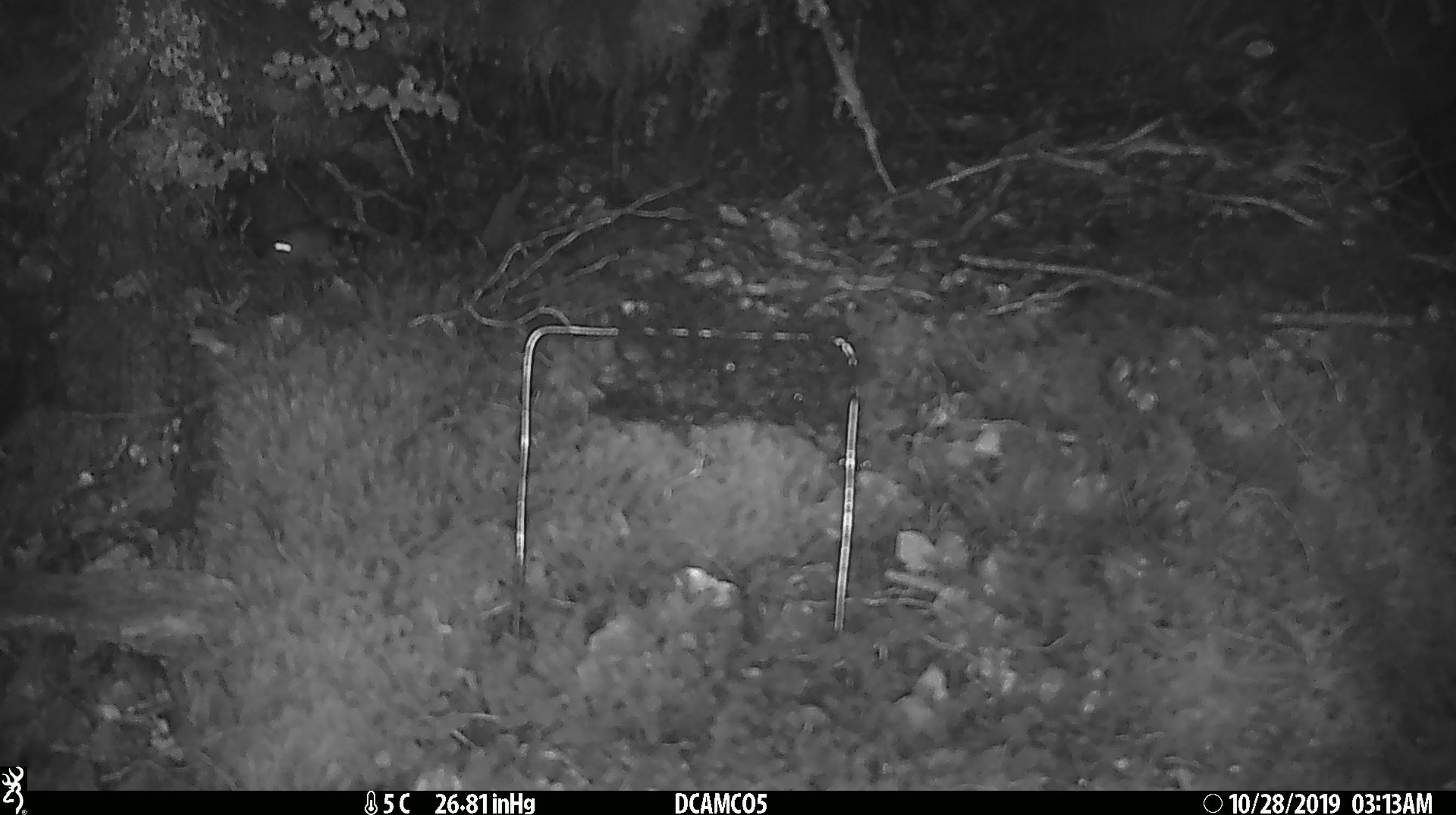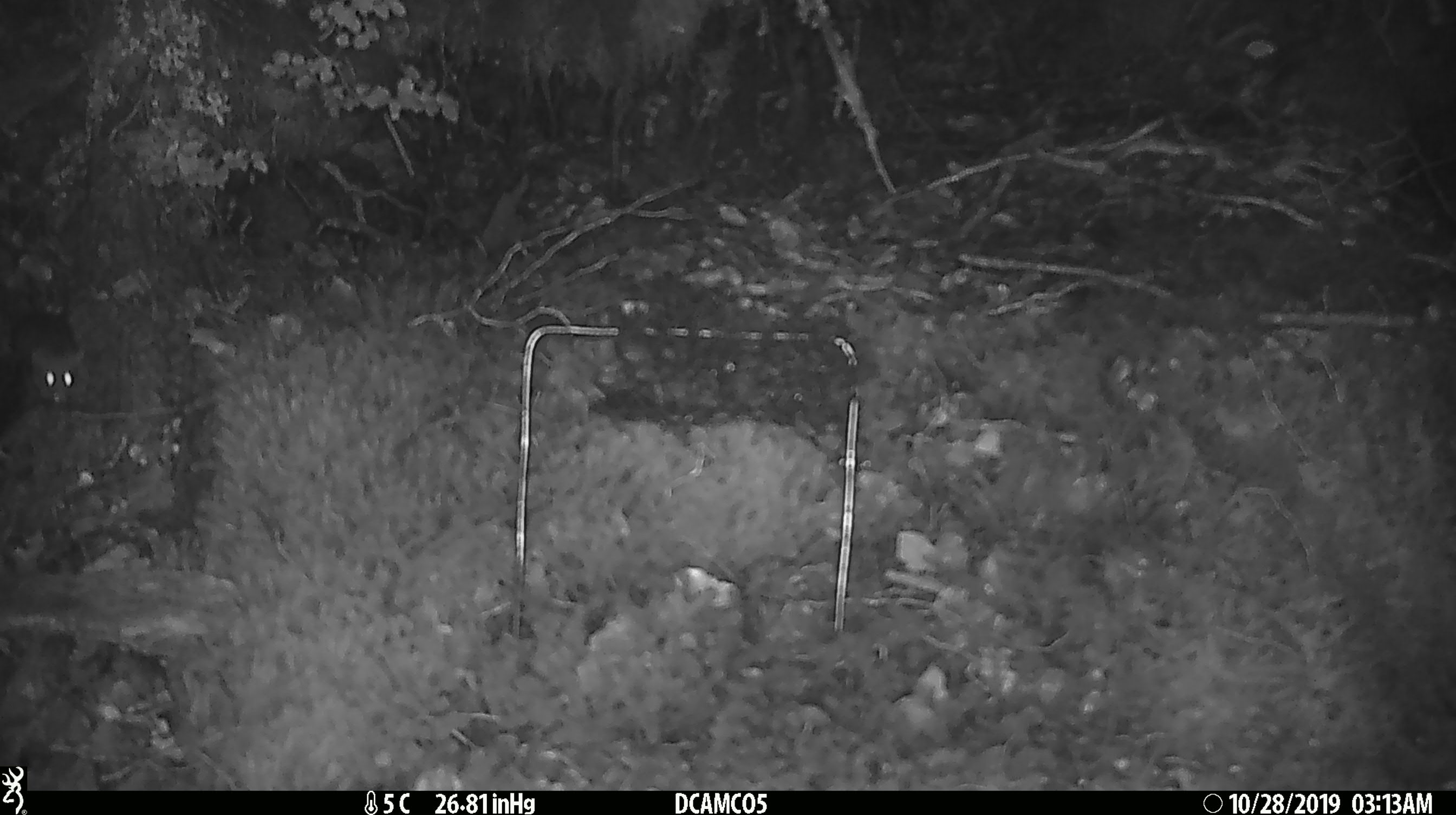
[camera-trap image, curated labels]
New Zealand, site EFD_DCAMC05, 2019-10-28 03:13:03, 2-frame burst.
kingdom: Animalia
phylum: Chordata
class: Mammalia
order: Rodentia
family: Muridae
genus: Mus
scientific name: Mus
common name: mouse